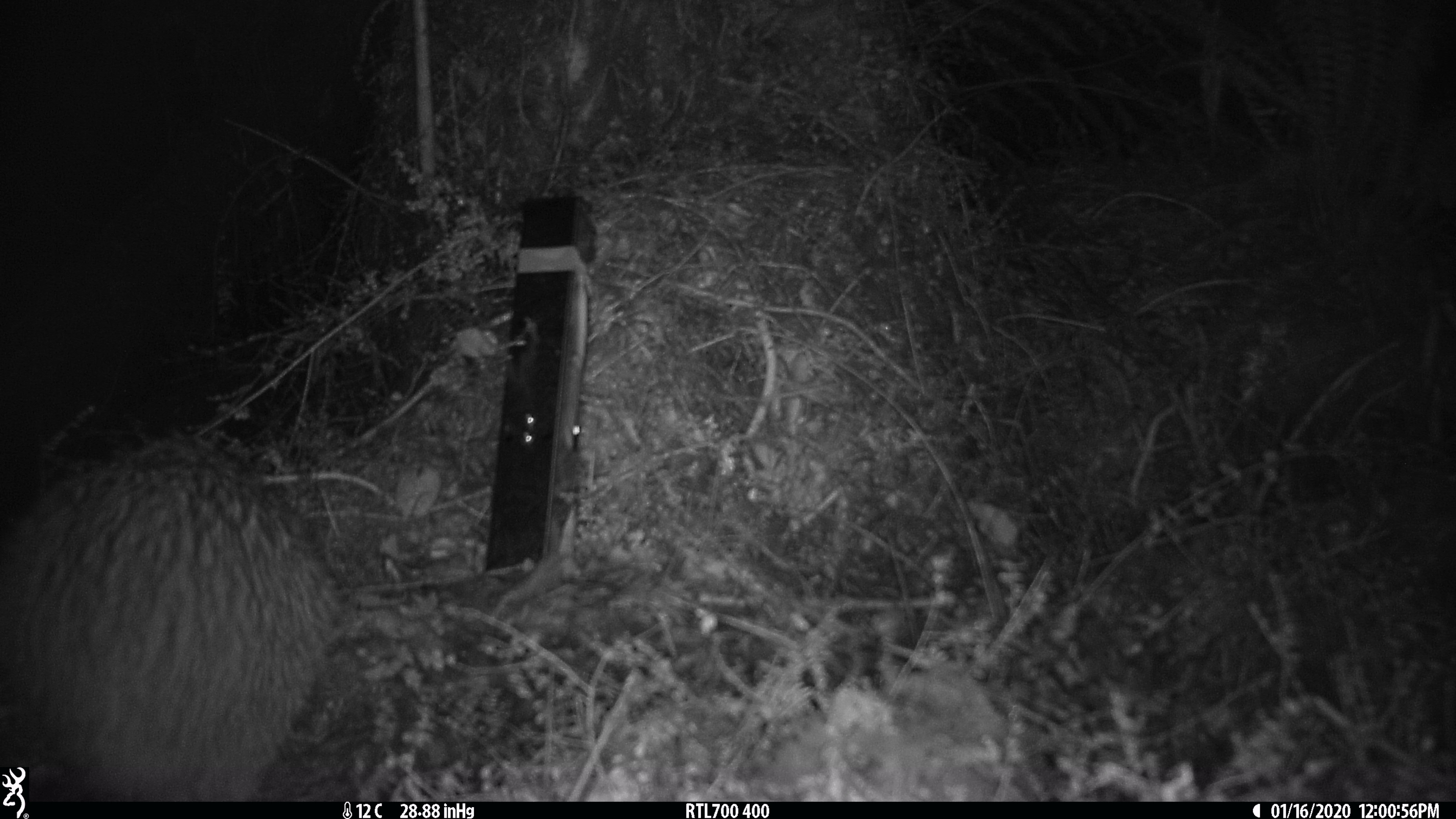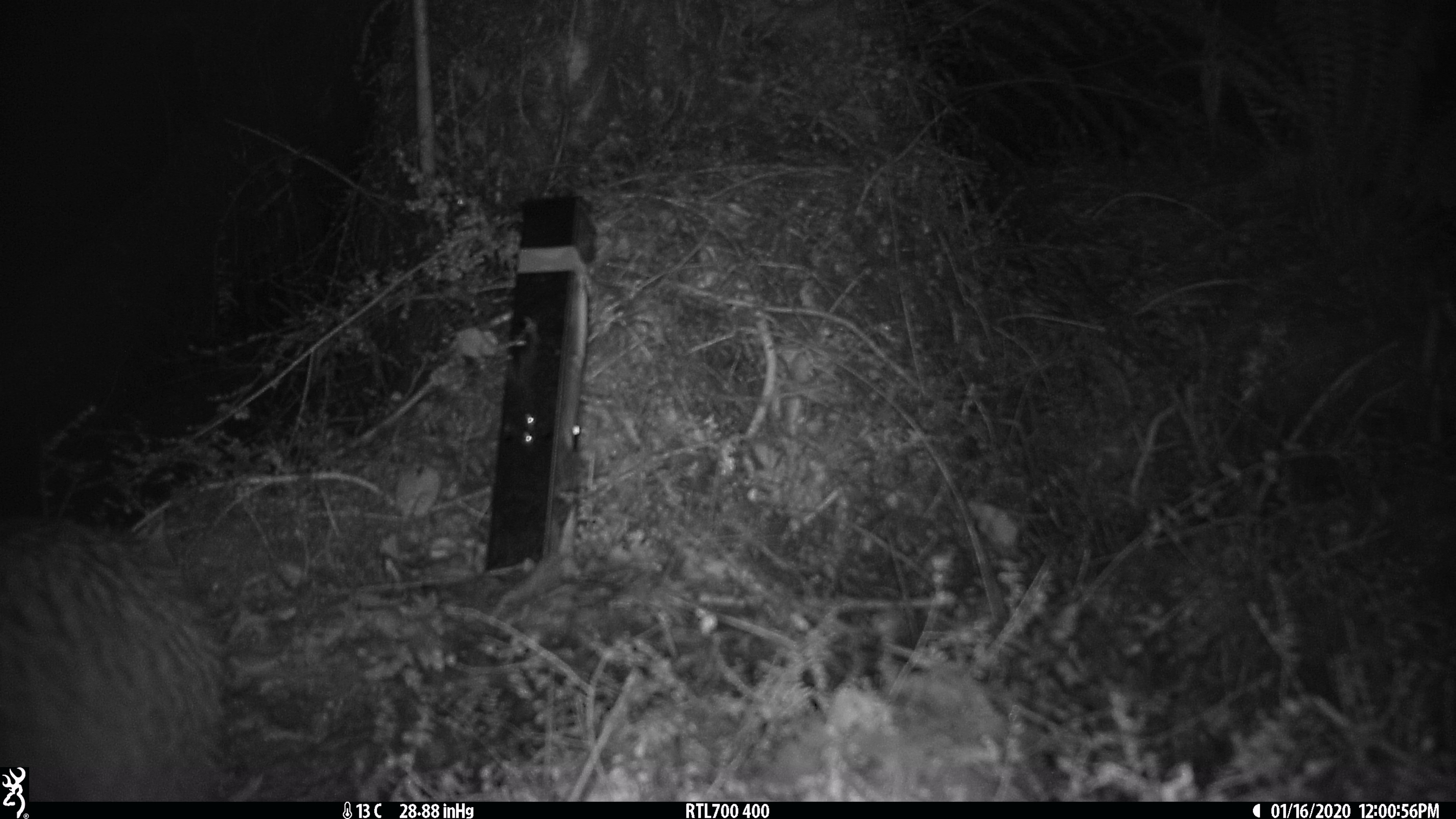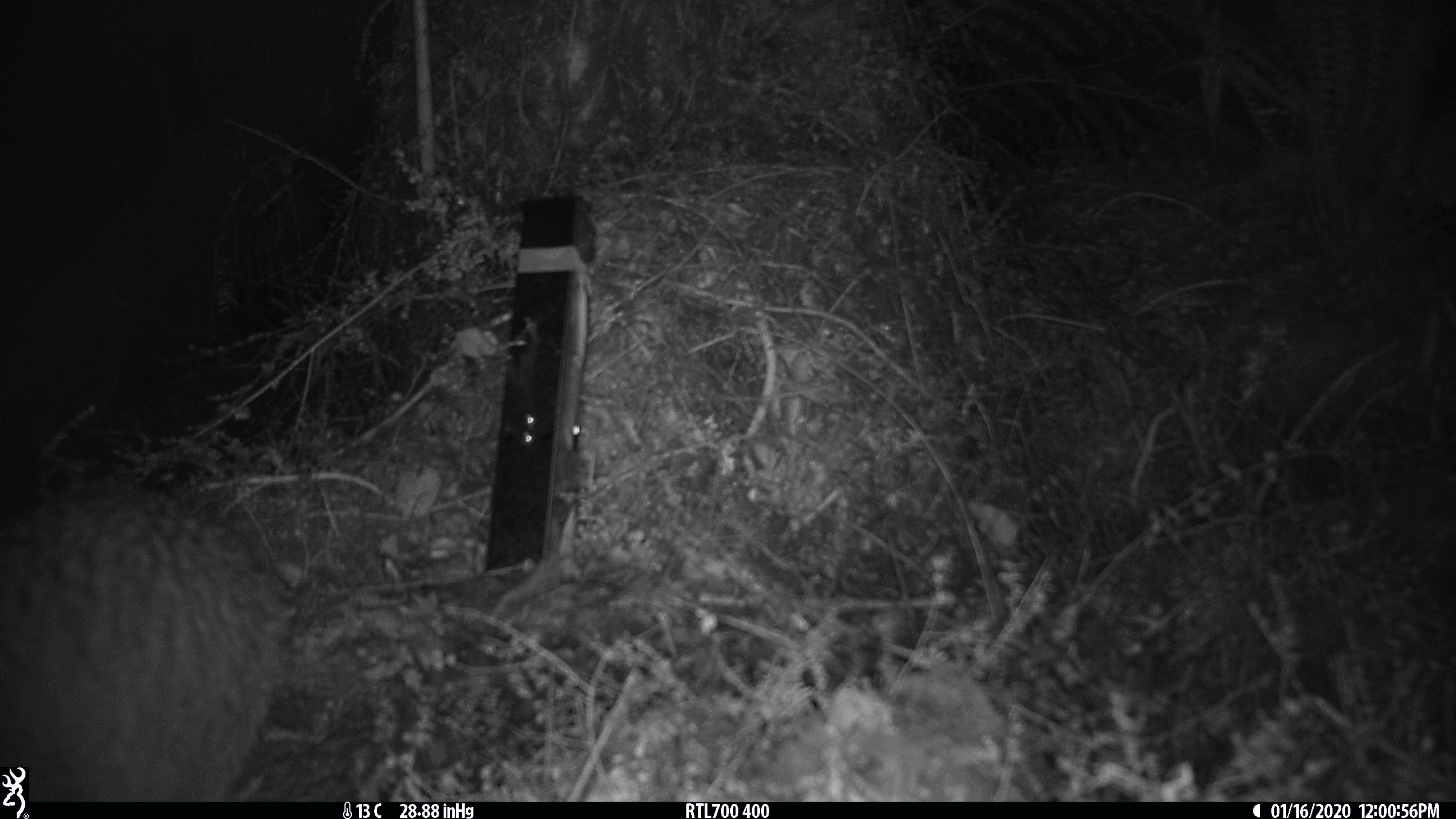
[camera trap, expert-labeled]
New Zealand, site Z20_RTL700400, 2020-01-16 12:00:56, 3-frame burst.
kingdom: Animalia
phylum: Chordata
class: Aves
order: Apterygiformes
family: Apterygidae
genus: Apteryx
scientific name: Apteryx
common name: kiwi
Kiwi (Apteryx).